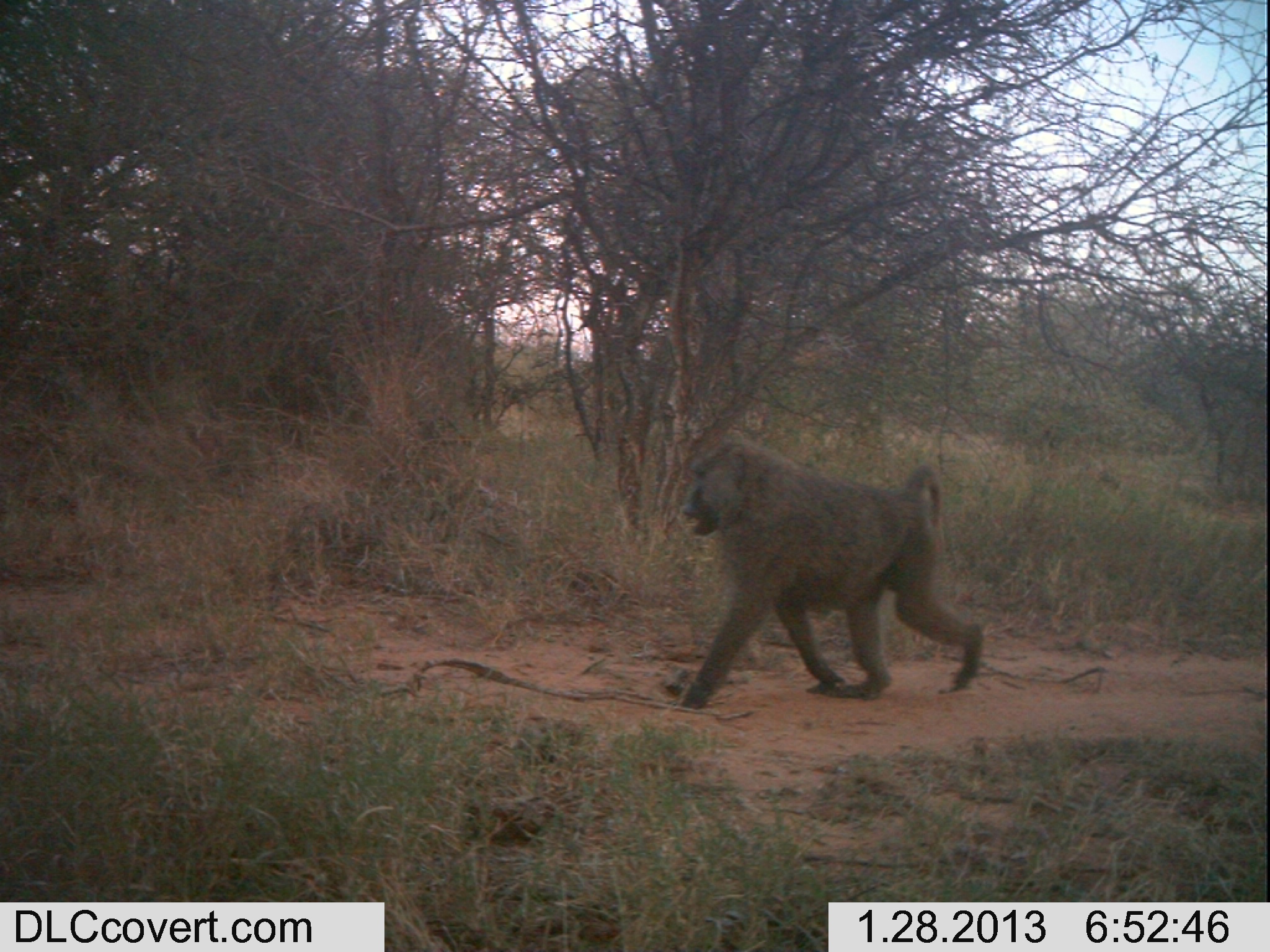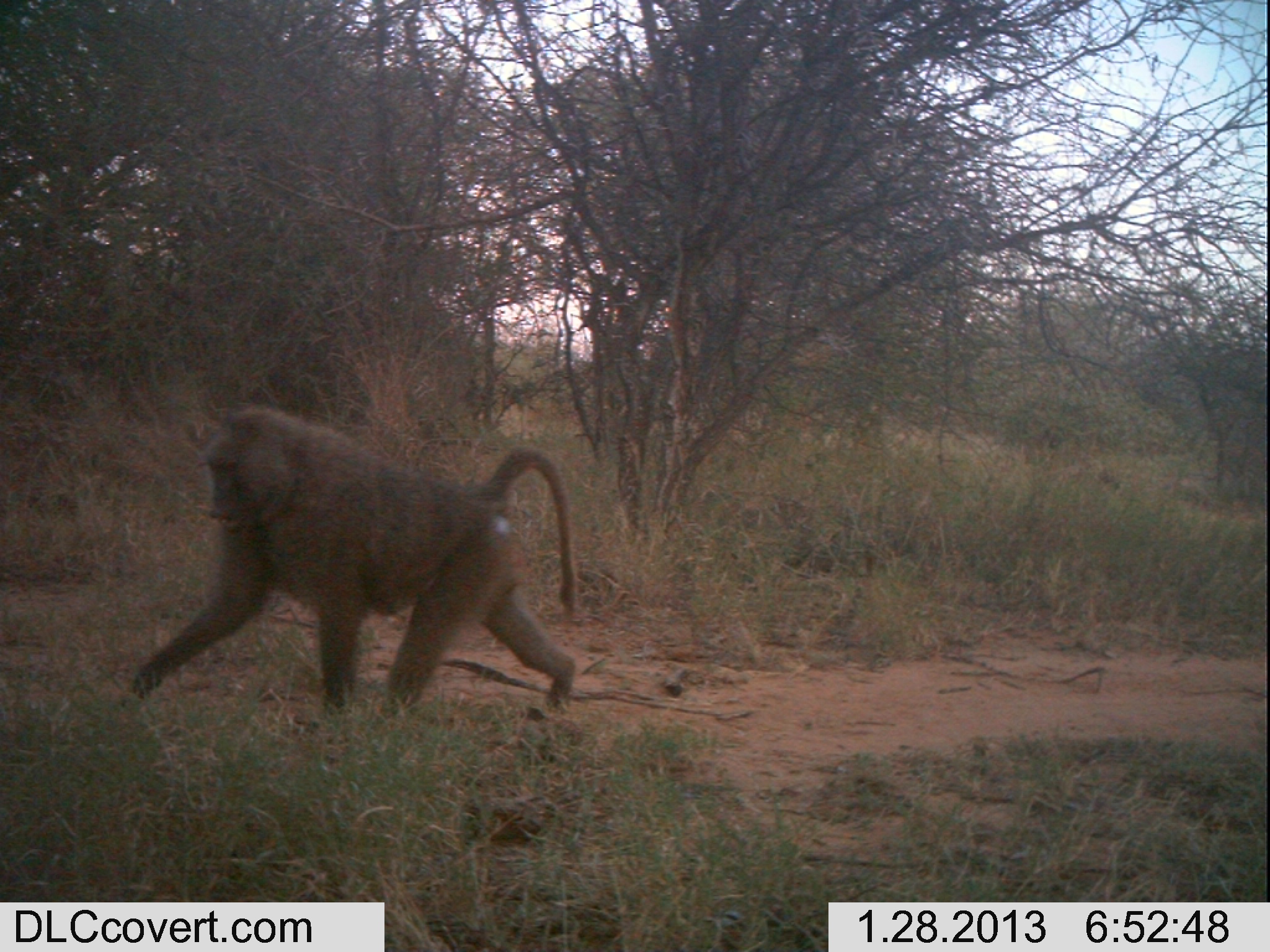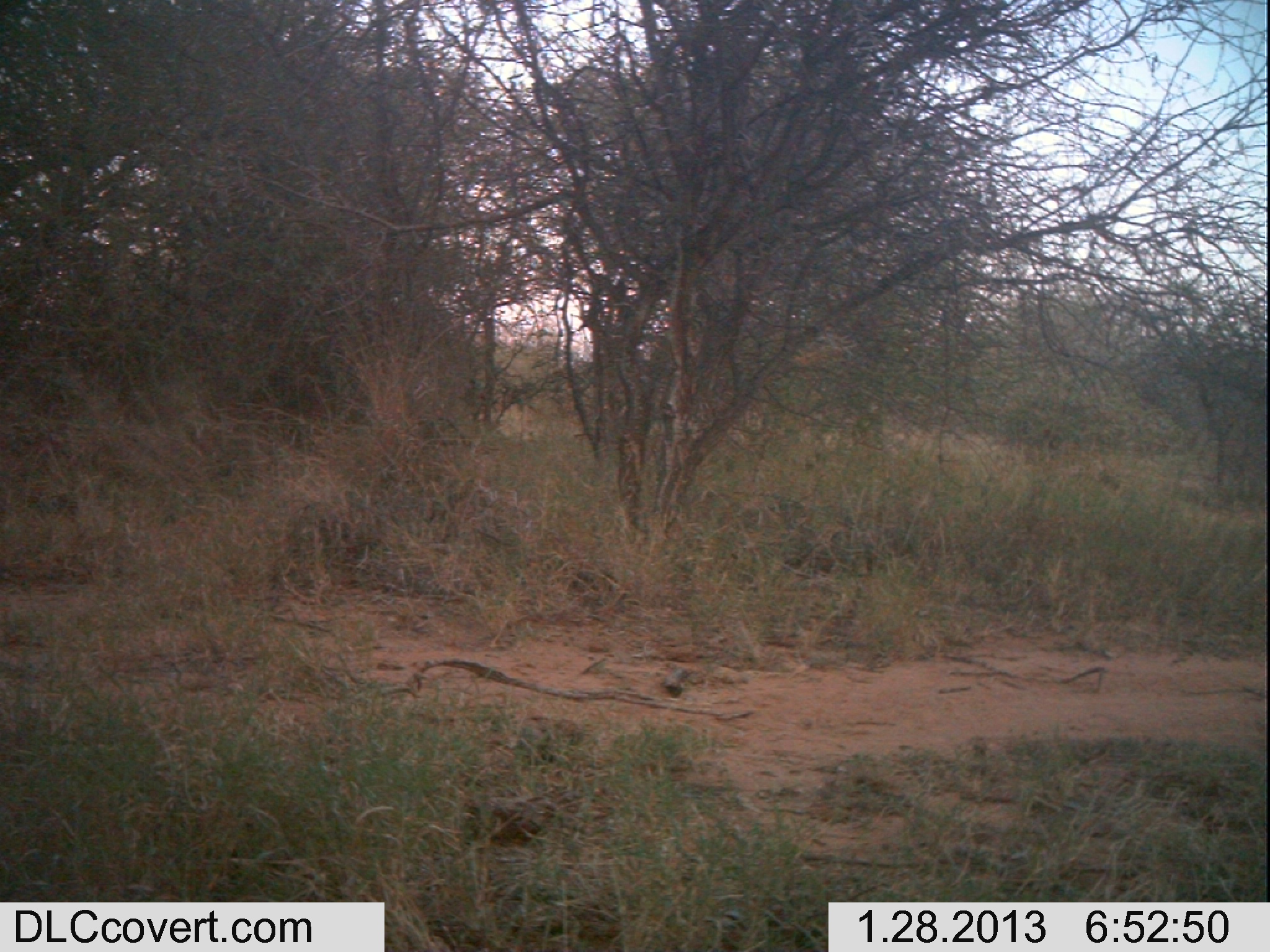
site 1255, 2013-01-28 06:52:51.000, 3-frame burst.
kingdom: Animalia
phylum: Chordata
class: Mammalia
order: Primates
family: Cercopithecidae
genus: Papio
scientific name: Papio anubis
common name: olive baboon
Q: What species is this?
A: Papio anubis (olive baboon).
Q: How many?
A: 1.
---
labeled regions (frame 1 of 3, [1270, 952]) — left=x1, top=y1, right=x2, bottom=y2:
papio anubis: left=680, top=432, right=984, bottom=708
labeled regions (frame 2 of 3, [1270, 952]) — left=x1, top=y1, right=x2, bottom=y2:
papio anubis: left=118, top=405, right=575, bottom=712